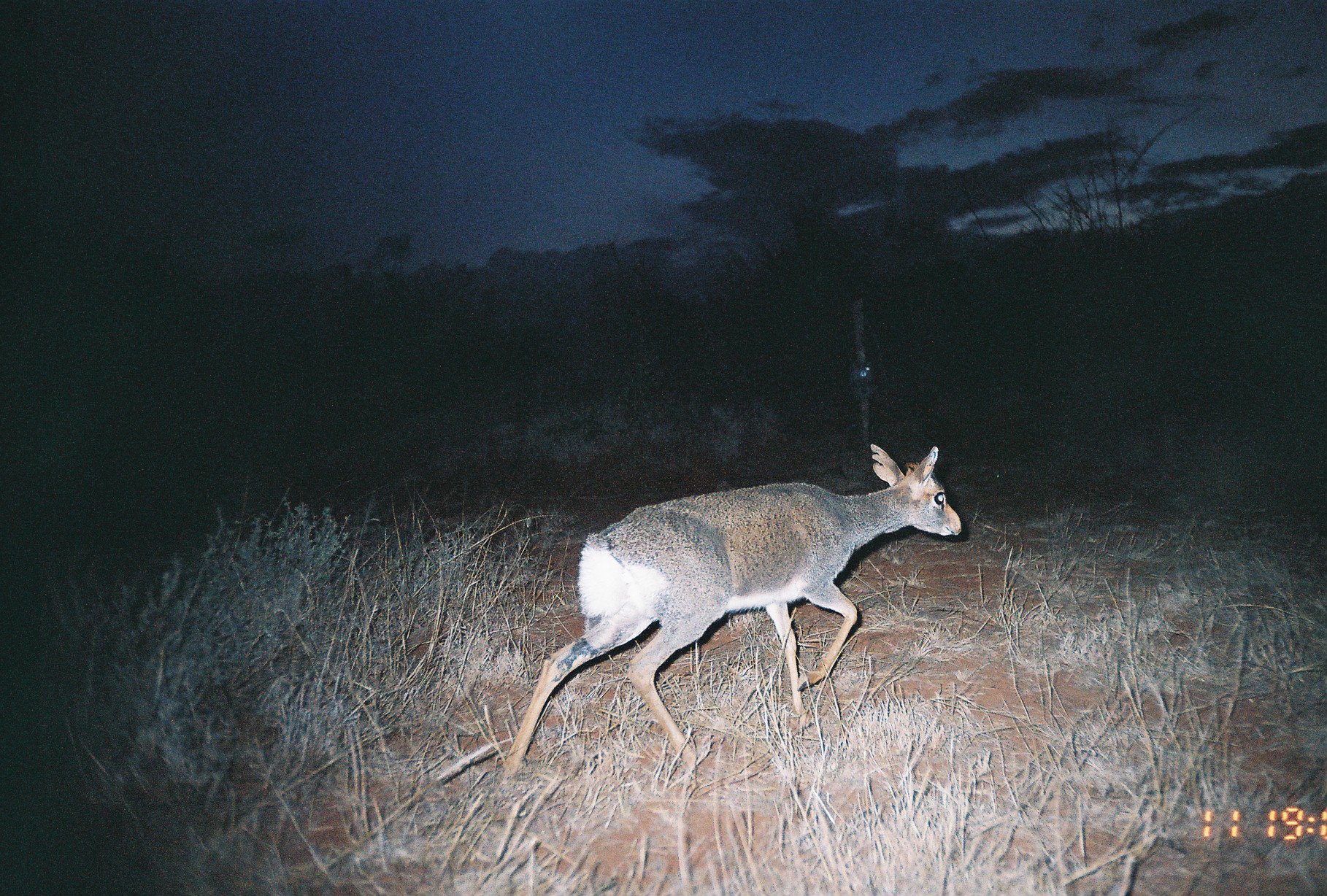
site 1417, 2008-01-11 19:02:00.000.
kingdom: Animalia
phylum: Chordata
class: Mammalia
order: Artiodactyla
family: Bovidae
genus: Madoqua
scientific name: Madoqua guentheri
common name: günther's dik-dik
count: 1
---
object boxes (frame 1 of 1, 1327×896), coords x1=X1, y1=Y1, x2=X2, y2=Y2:
madoqua guentheri: x1=495, y1=441, x2=963, y2=790